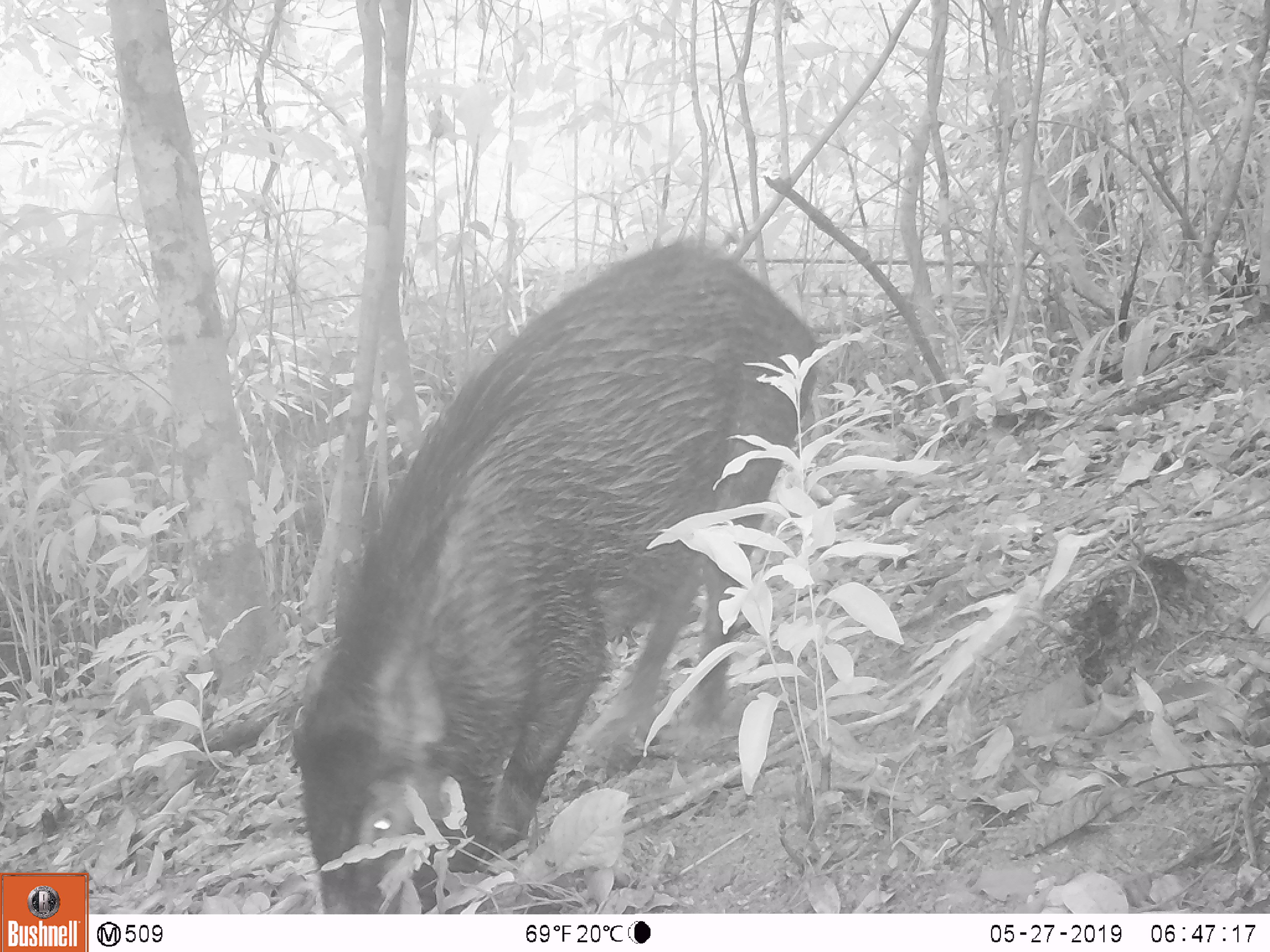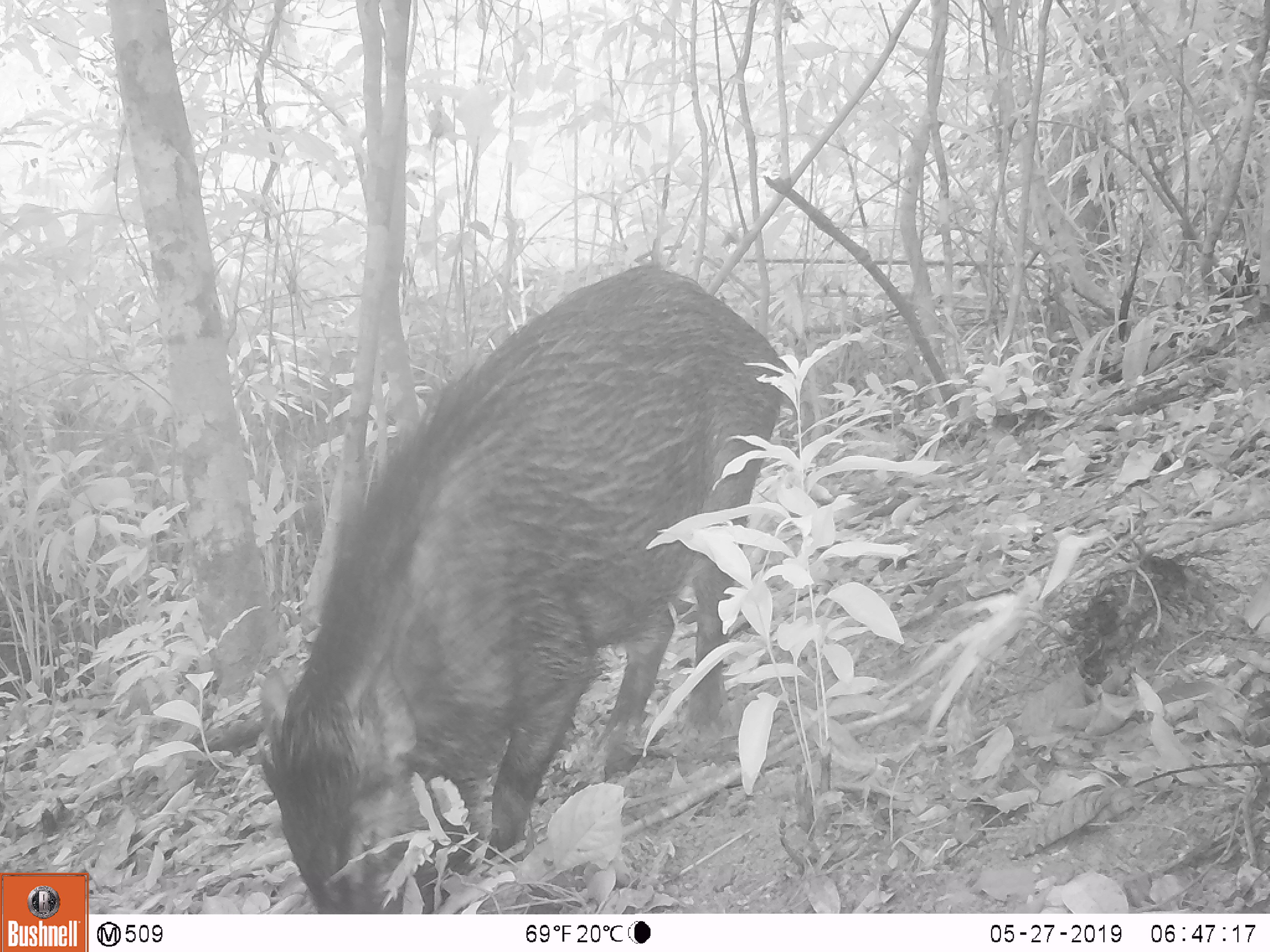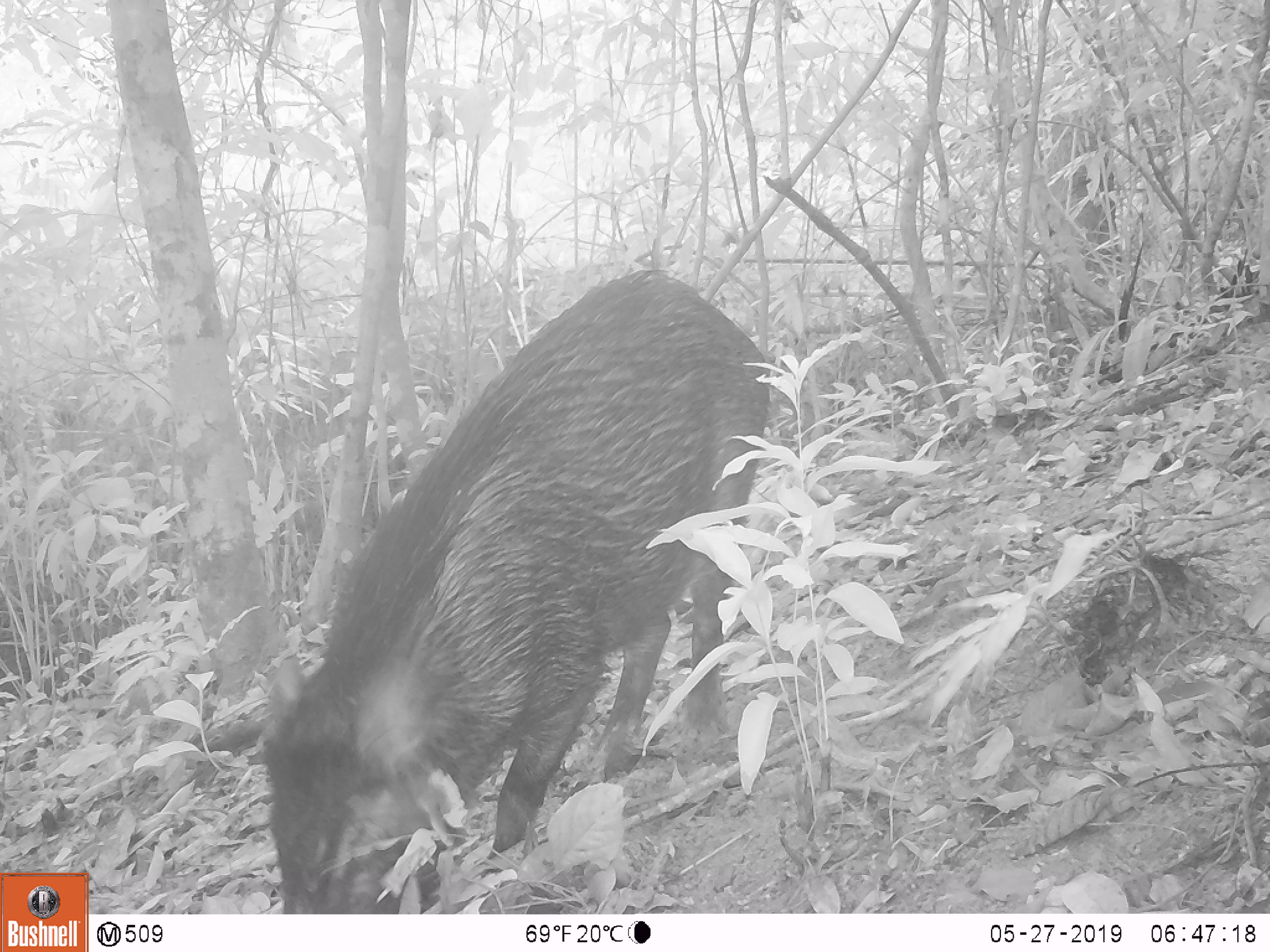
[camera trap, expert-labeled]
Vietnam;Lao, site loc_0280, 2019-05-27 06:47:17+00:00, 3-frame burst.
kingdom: Animalia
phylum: Chordata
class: Mammalia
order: Artiodactyla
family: Suidae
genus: Sus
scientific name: Sus scrofa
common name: eurasian wild pig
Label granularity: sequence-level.